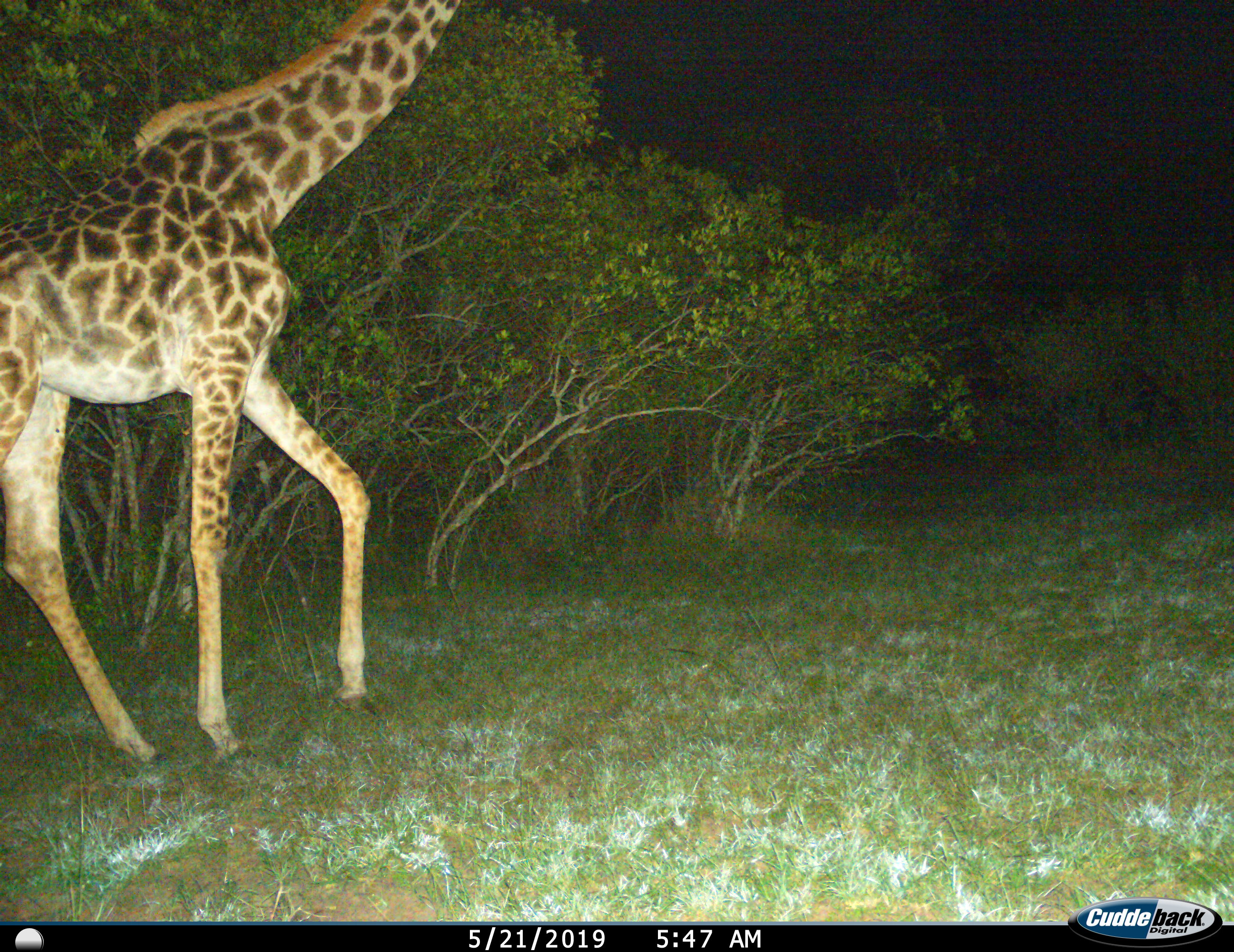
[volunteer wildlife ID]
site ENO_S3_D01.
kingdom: Animalia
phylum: Chordata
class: Mammalia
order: Artiodactyla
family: Giraffidae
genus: Giraffa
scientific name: Giraffa camelopardalis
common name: giraffe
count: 1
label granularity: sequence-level